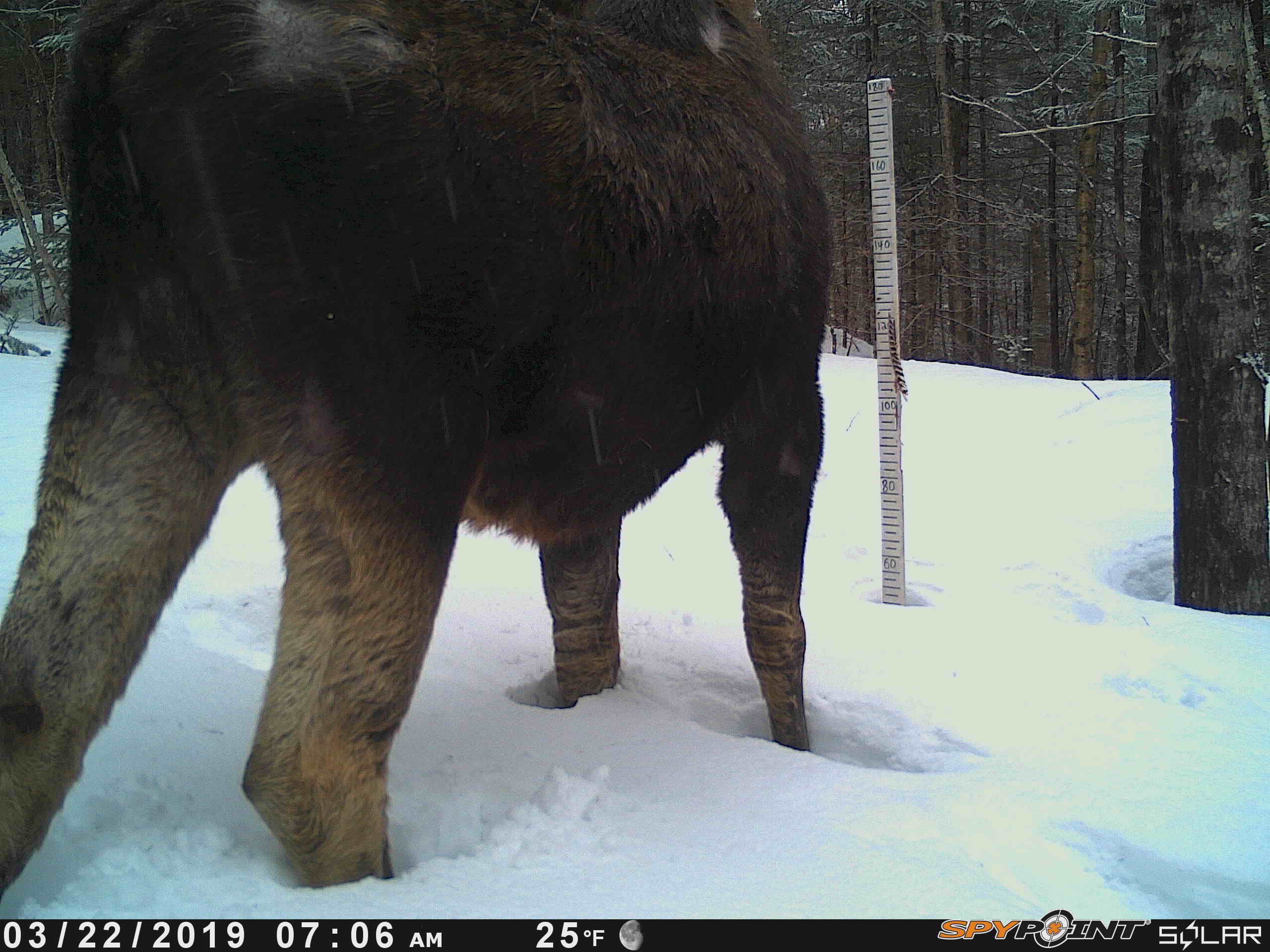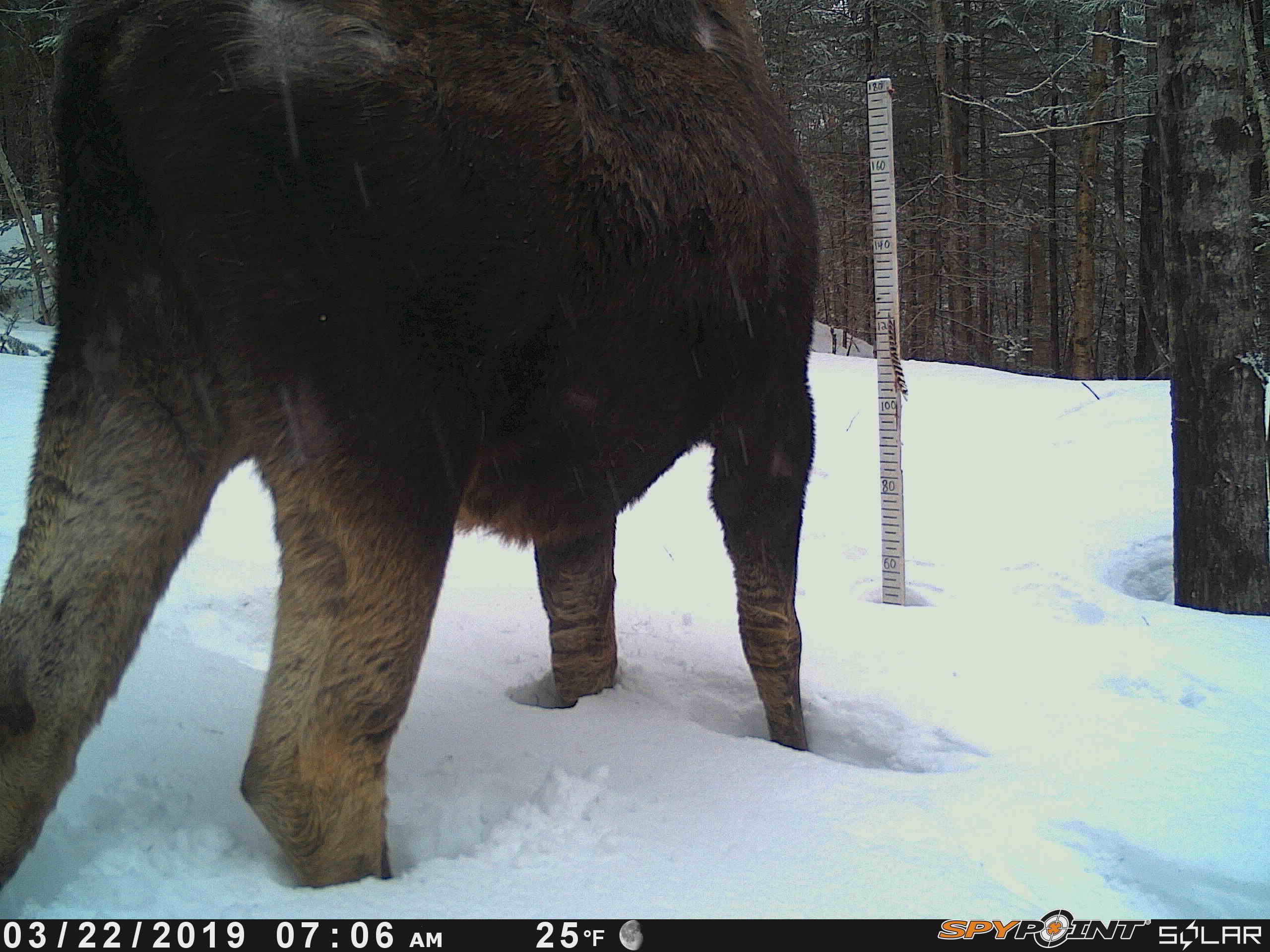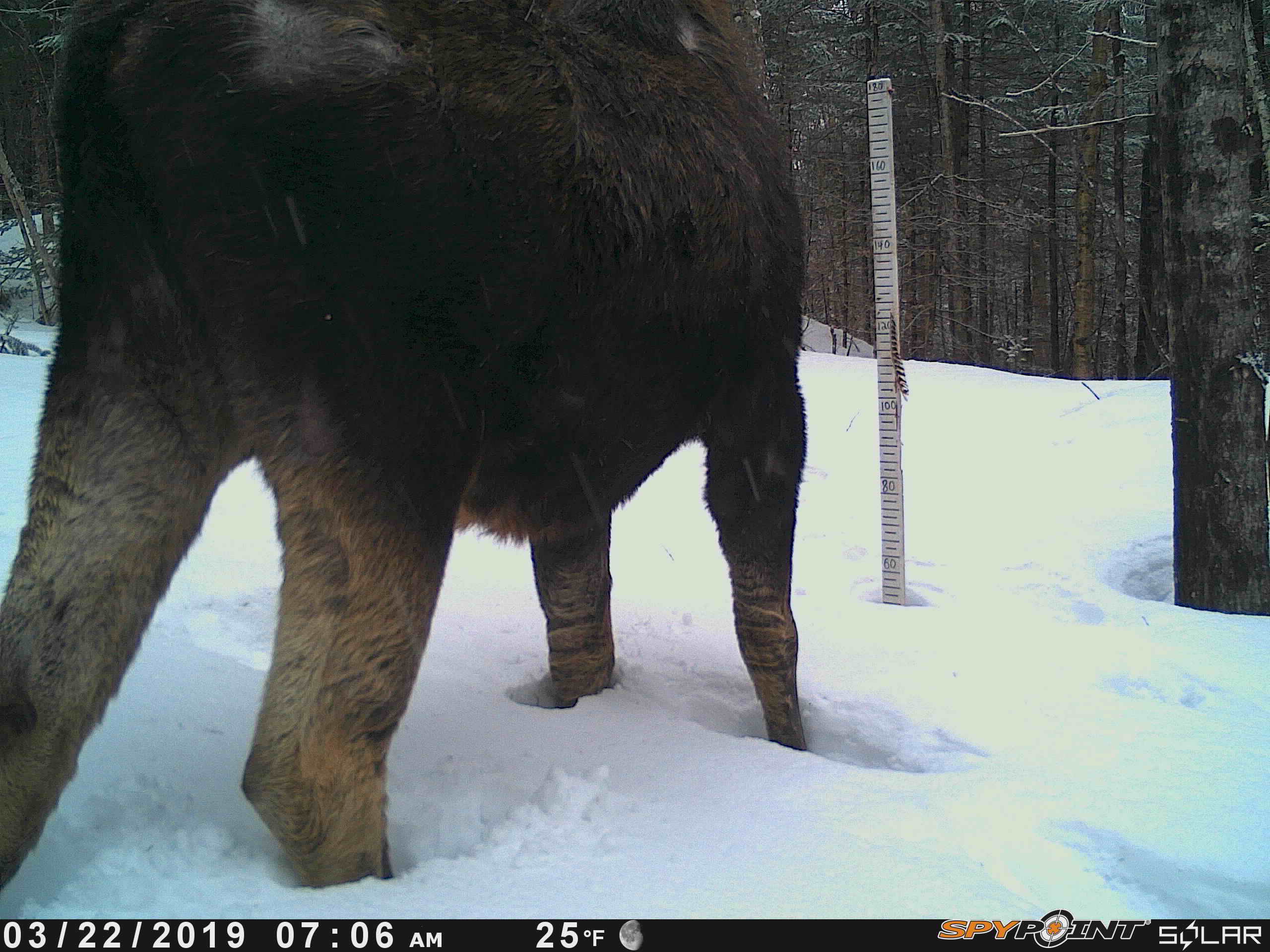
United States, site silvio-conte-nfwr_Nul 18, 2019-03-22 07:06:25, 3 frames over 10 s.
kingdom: Animalia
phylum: Chordata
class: Mammalia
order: Artiodactyla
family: Cervidae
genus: Alces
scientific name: Alces alces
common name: moose